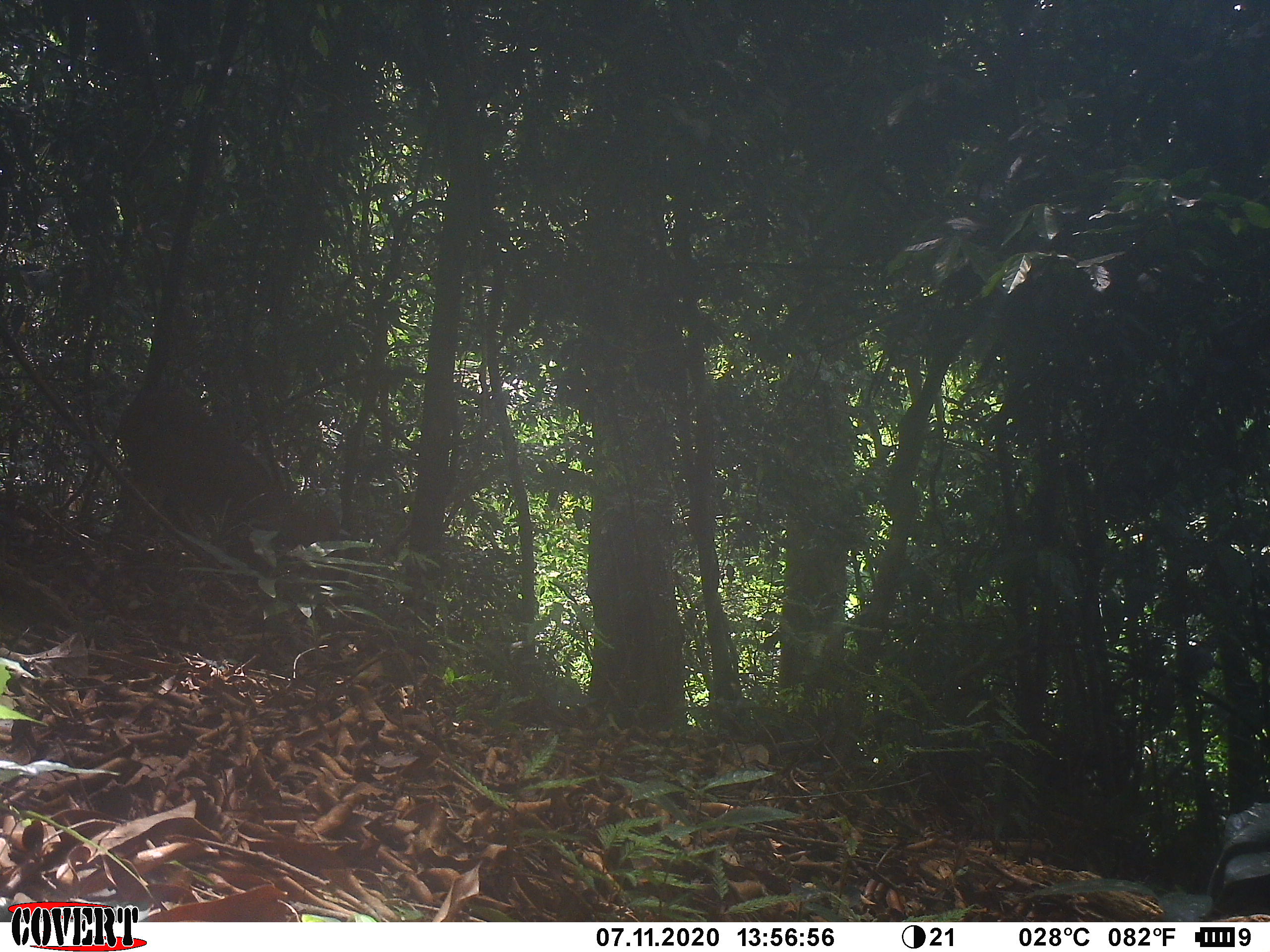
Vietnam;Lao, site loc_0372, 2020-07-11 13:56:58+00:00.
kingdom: Animalia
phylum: Chordata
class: Mammalia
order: Artiodactyla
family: Cervidae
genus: Muntiacus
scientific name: Muntiacus vuquangensis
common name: large-antlered muntjac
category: large antlered muntjac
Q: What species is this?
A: Large antlered muntjac (large-antlered muntjac) (Muntiacus vuquangensis).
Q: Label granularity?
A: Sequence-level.